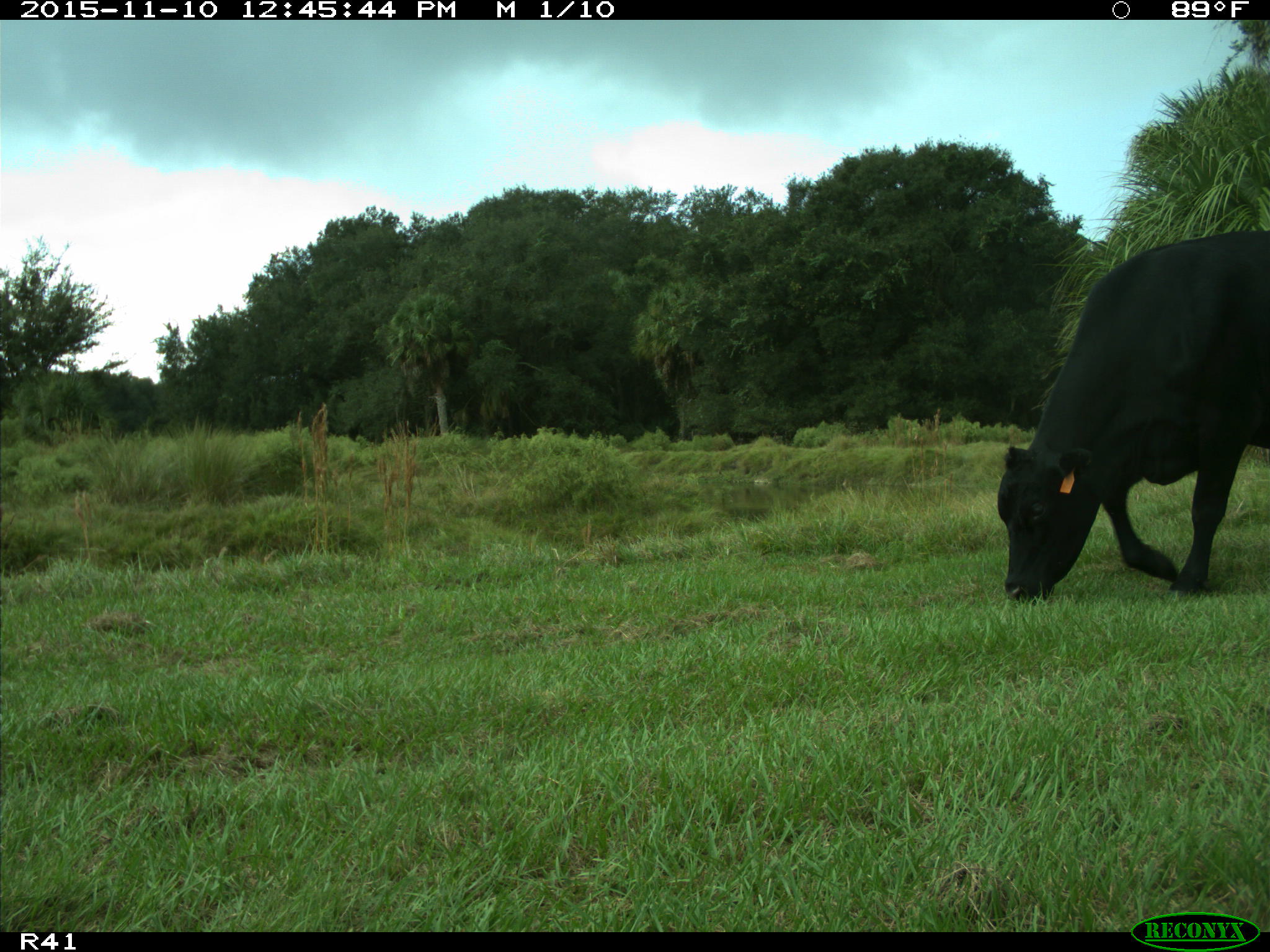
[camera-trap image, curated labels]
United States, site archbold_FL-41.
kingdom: Animalia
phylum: Chordata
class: Mammalia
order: Artiodactyla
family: Bovidae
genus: Bos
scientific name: Bos taurus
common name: domestic cow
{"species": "Bos taurus (domestic cow)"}